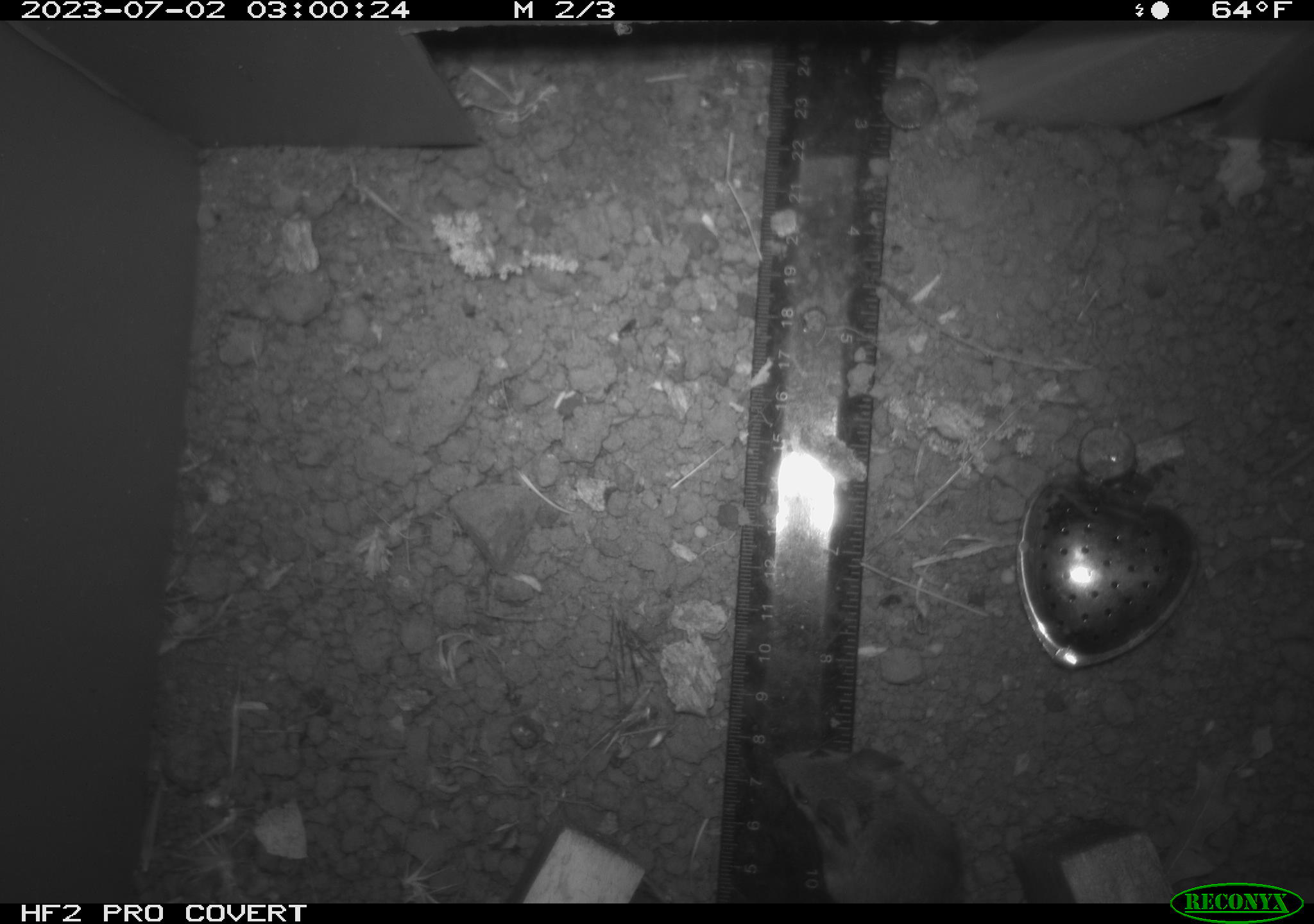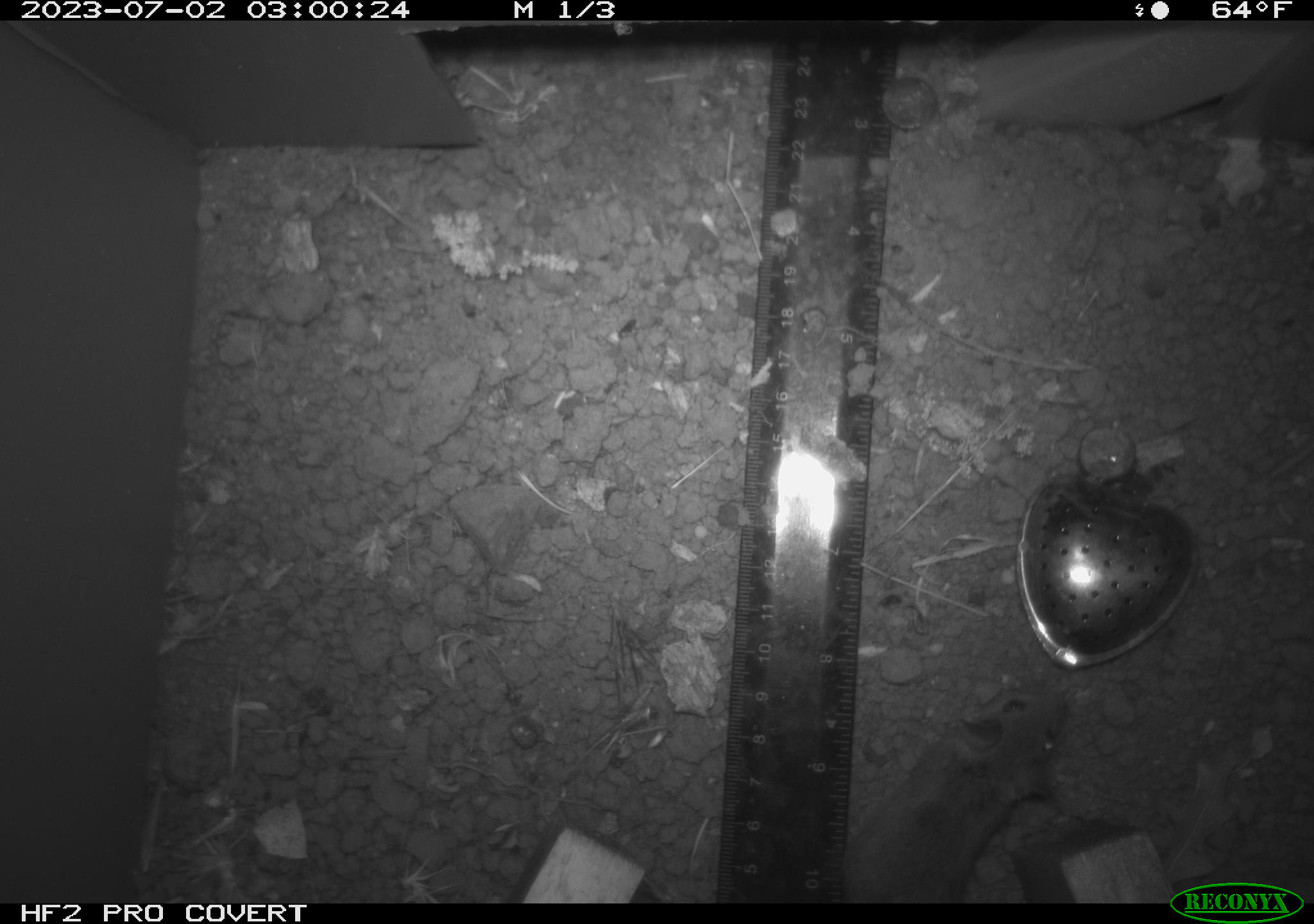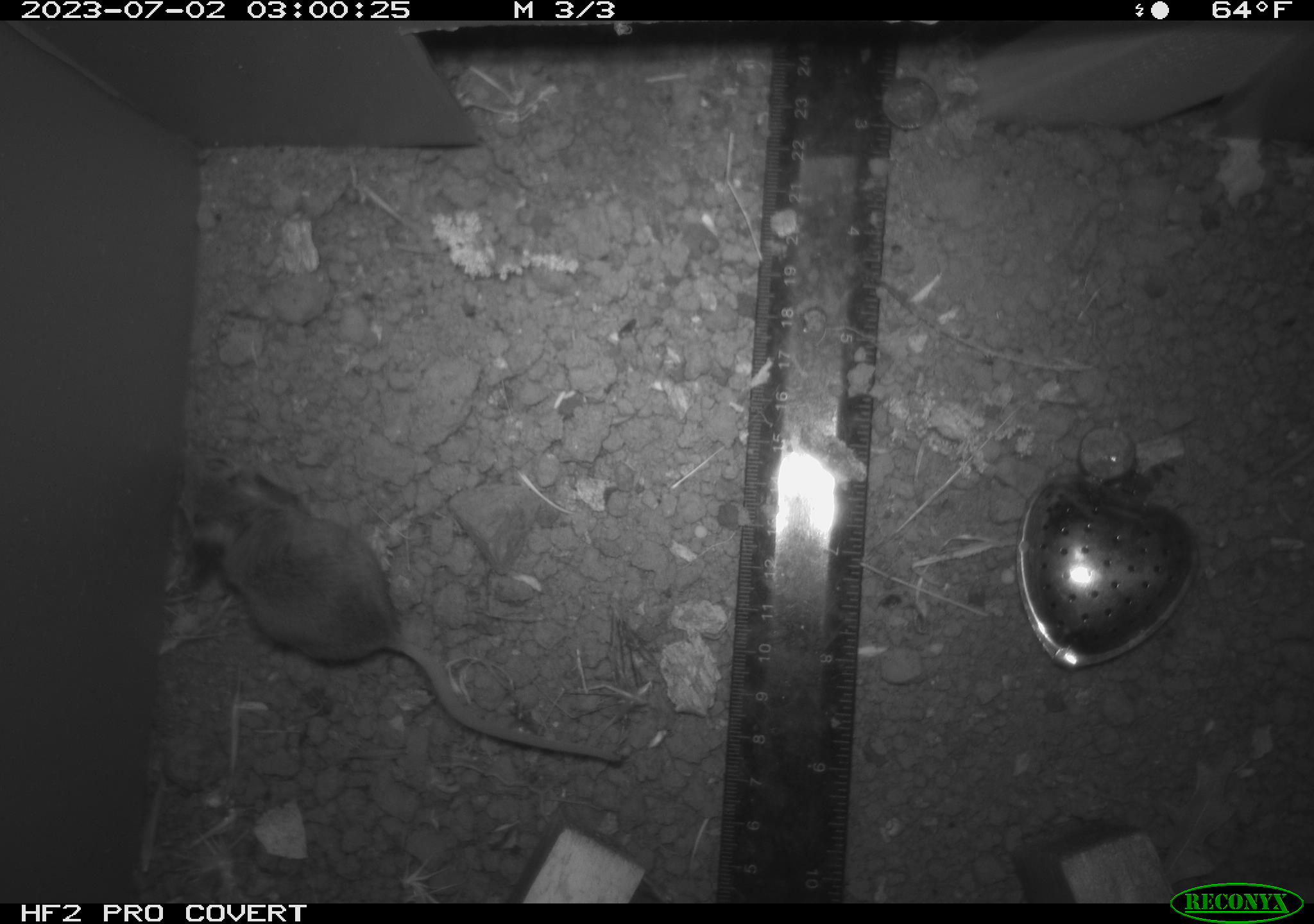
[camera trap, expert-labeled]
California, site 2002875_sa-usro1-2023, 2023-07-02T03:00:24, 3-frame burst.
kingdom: Animalia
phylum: Chordata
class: Mammalia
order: Rodentia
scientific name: Rodentia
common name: mouse species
Mouse species (Rodentia).